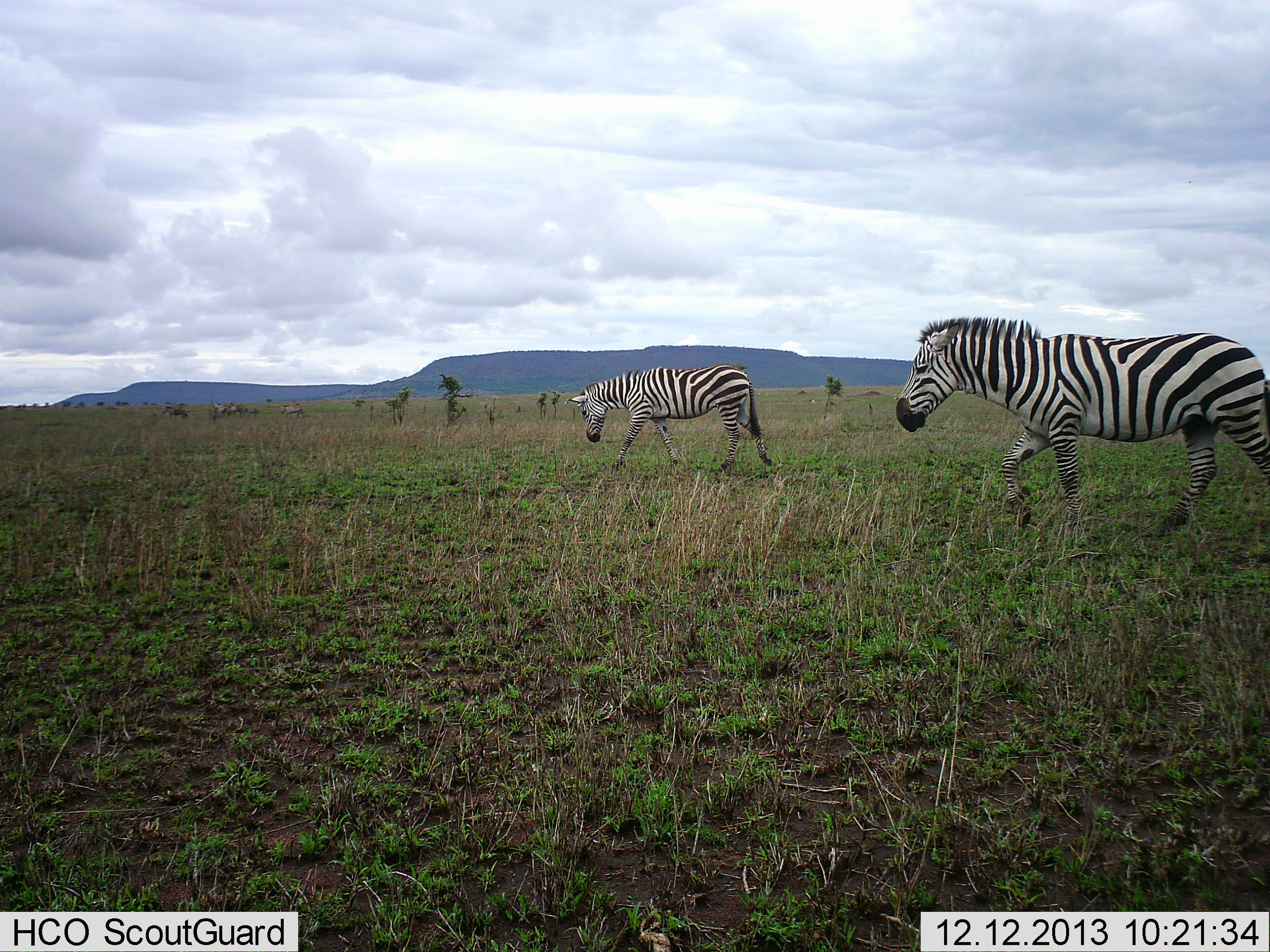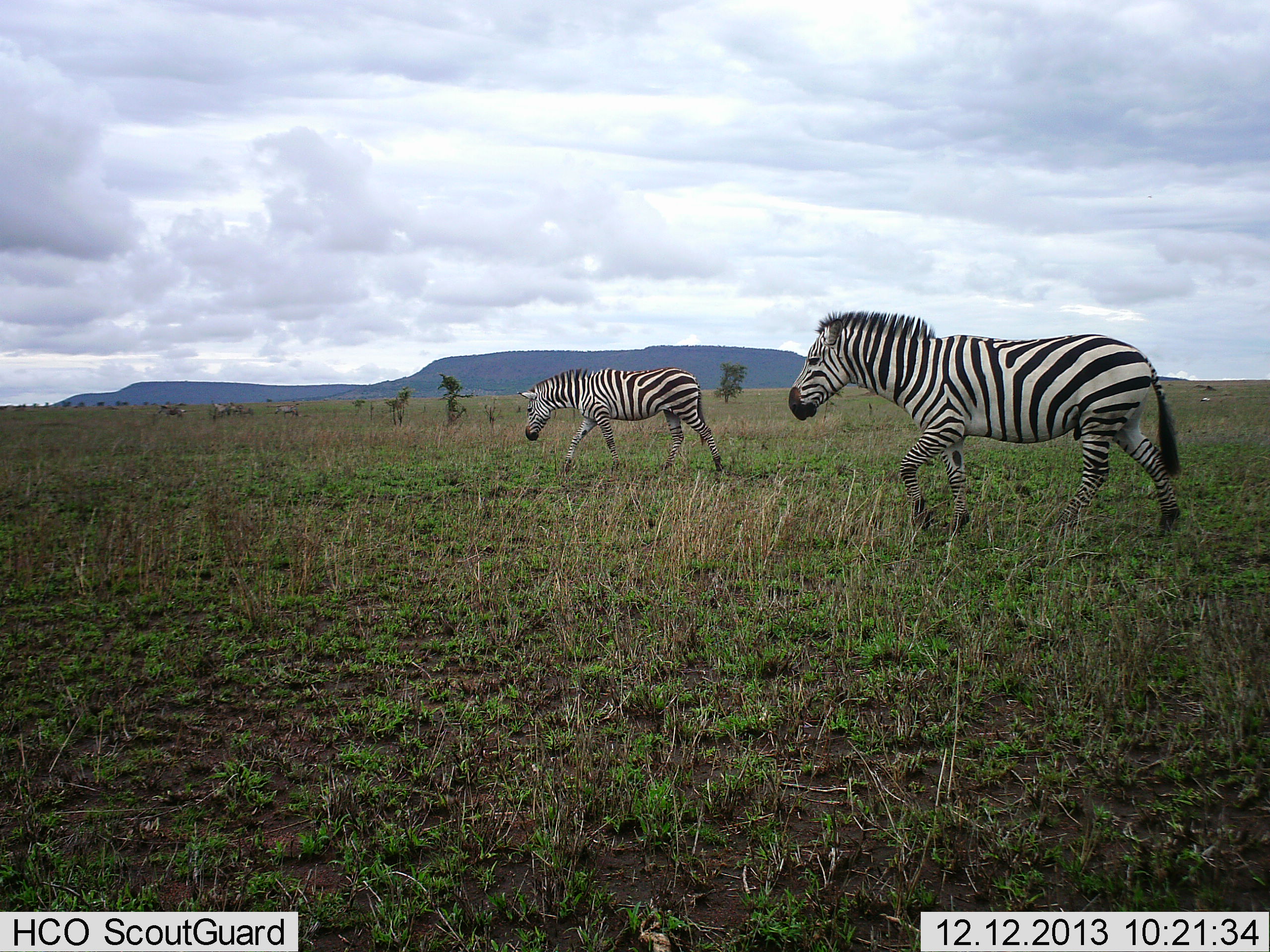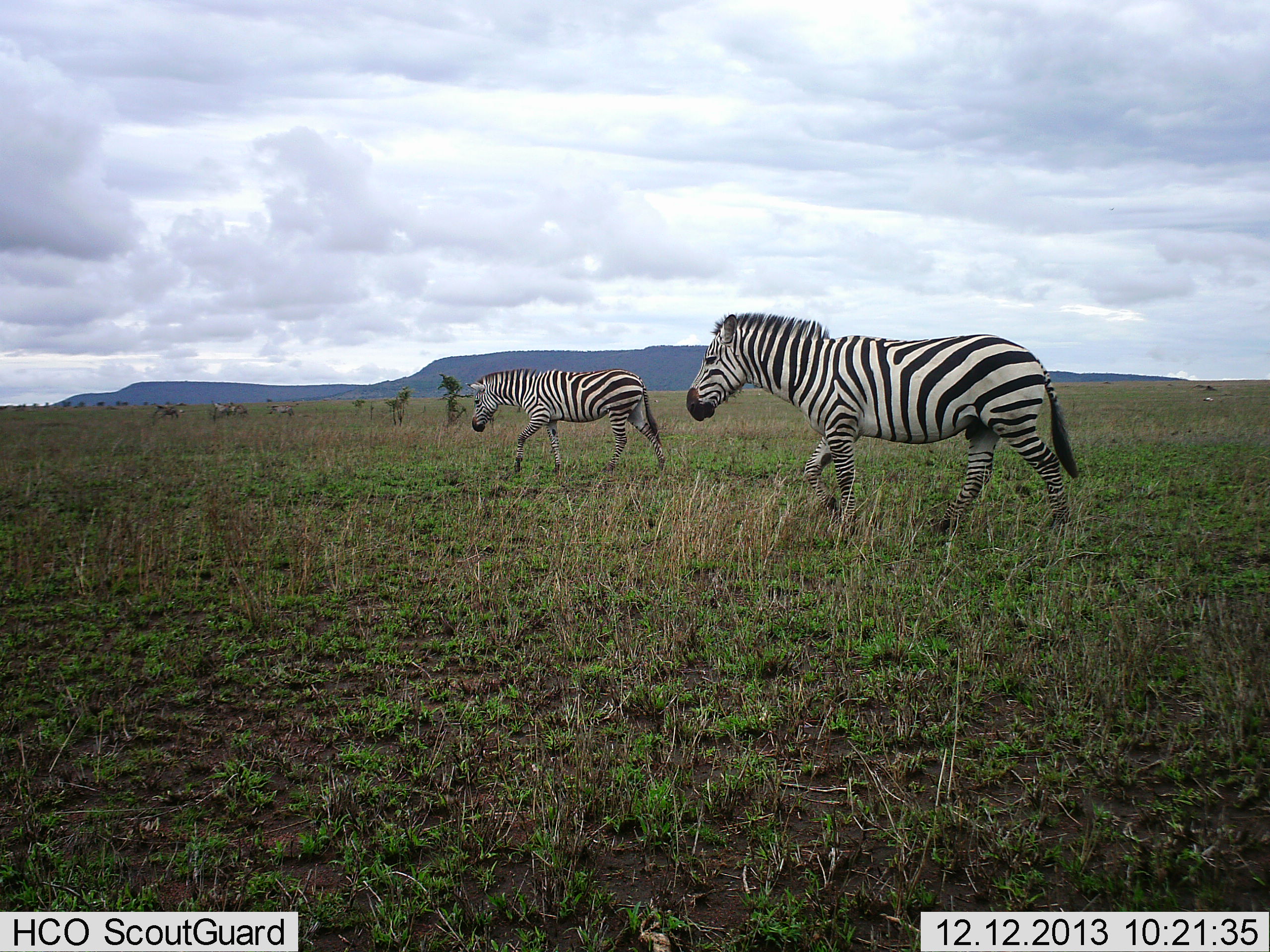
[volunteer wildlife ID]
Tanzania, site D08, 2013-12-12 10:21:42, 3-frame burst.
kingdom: Animalia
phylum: Chordata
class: Mammalia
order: Perissodactyla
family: Equidae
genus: Equus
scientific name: Equus quagga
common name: plains zebra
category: zebra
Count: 2.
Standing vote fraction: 4%.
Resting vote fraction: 0%.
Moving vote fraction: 98%.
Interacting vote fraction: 0%.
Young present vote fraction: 0%.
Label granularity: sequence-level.